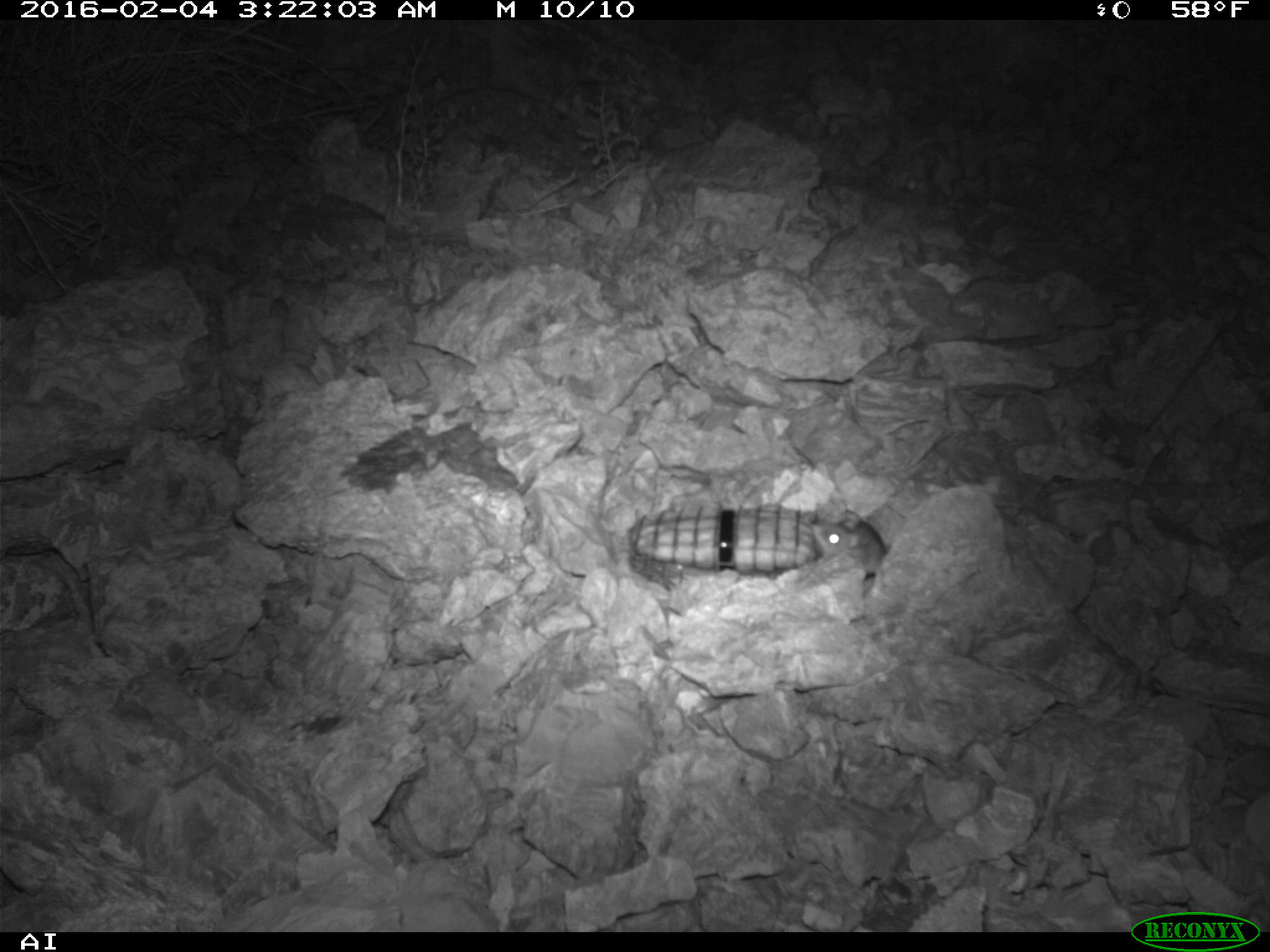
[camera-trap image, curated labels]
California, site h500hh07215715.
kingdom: Animalia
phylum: Chordata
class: Mammalia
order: Rodentia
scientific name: Rodentia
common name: rodent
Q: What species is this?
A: Rodent (Rodentia).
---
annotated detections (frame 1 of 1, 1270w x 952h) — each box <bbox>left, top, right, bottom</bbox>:
rodent: <bbox>812, 510, 886, 575</bbox>